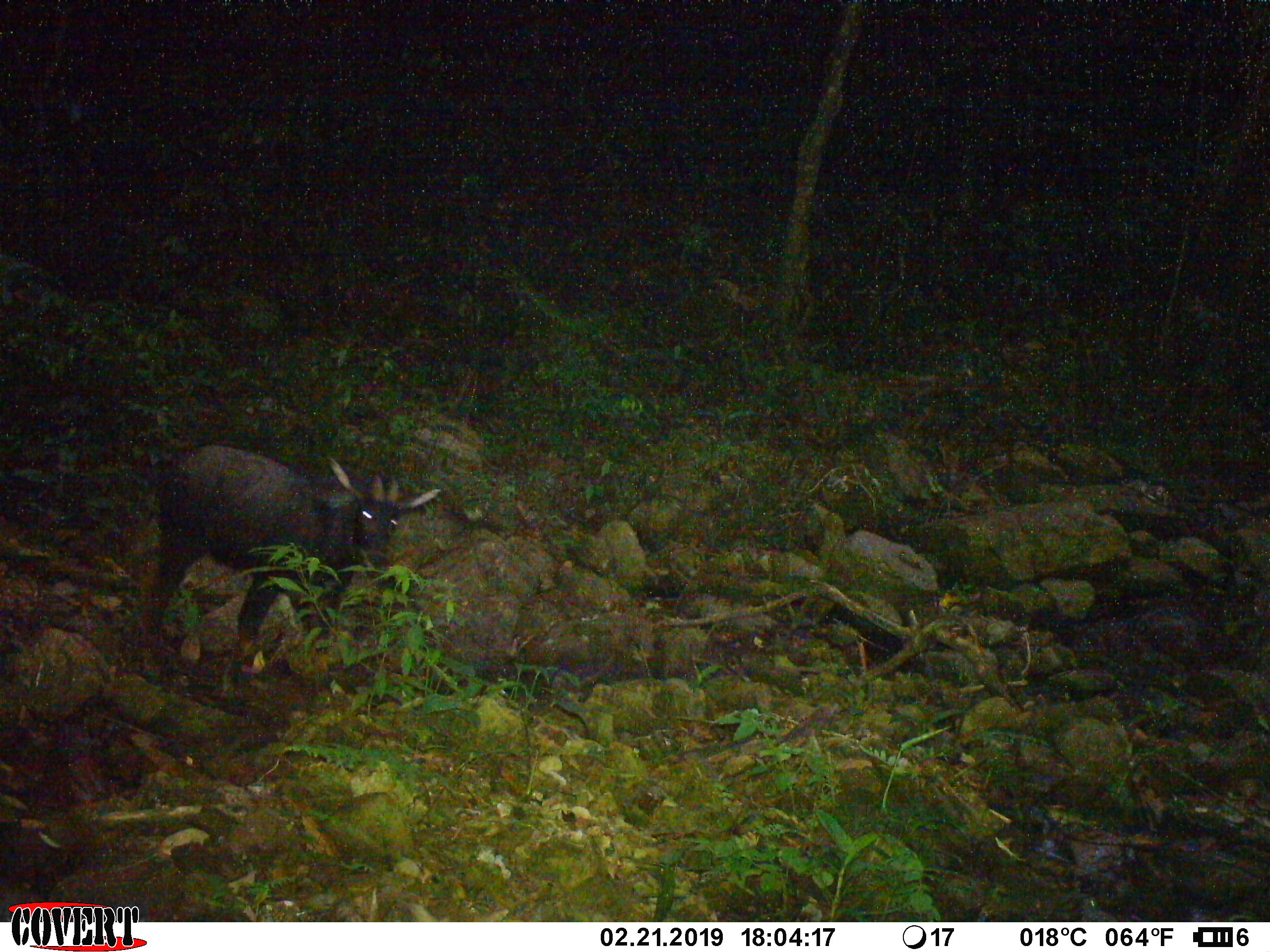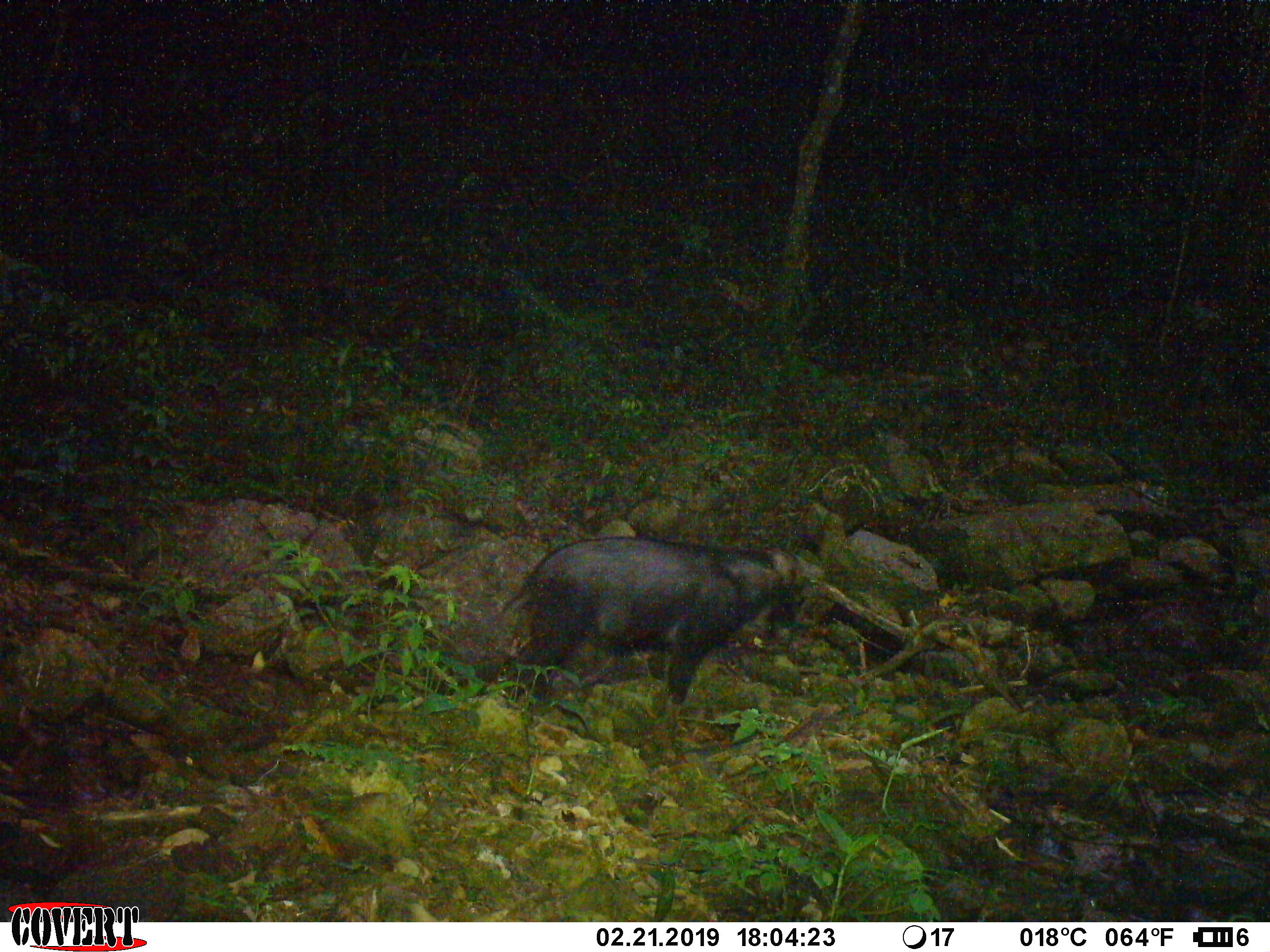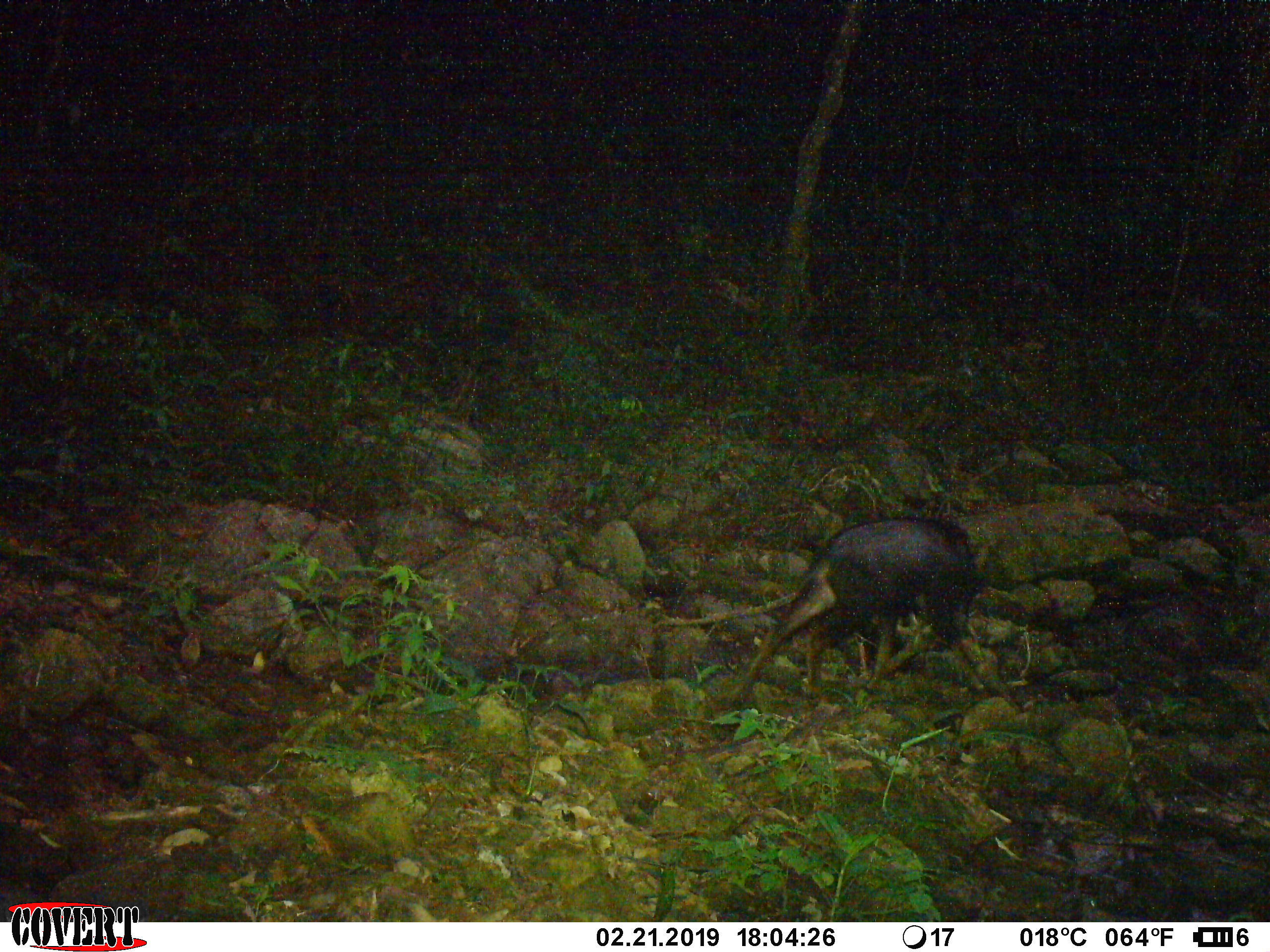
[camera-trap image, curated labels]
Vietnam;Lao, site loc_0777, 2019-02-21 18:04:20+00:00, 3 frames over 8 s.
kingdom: Animalia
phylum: Chordata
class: Mammalia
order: Artiodactyla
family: Bovidae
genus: Capricornis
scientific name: Capricornis sumatraensis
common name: chinese serow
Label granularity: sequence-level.